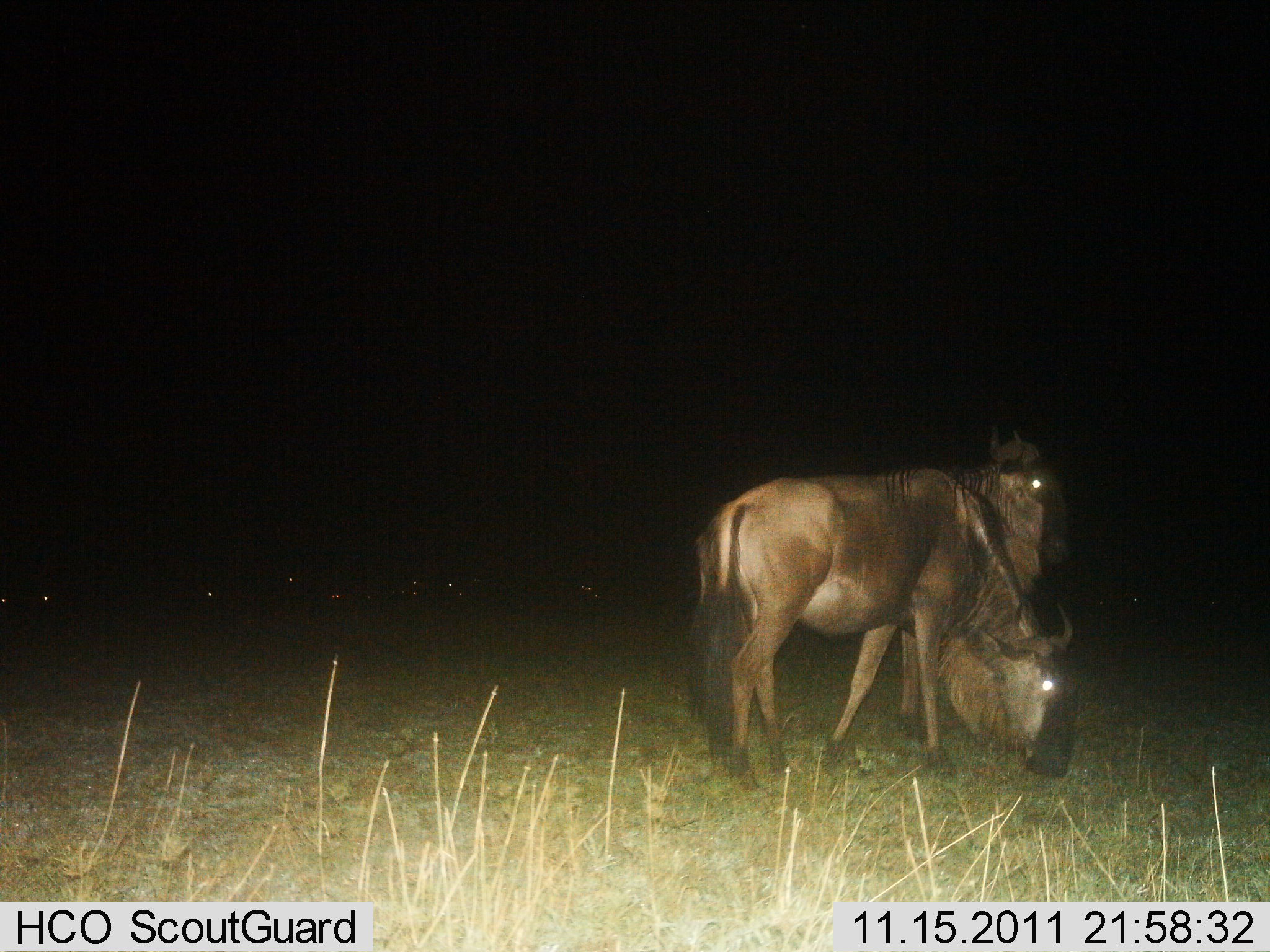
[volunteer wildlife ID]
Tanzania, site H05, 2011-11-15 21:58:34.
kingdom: Animalia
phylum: Chordata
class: Mammalia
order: Artiodactyla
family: Bovidae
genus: Connochaetes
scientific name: Connochaetes taurinus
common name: blue wildebeest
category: wildebeest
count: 2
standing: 79%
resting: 14%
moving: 7%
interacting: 0%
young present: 0%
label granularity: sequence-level